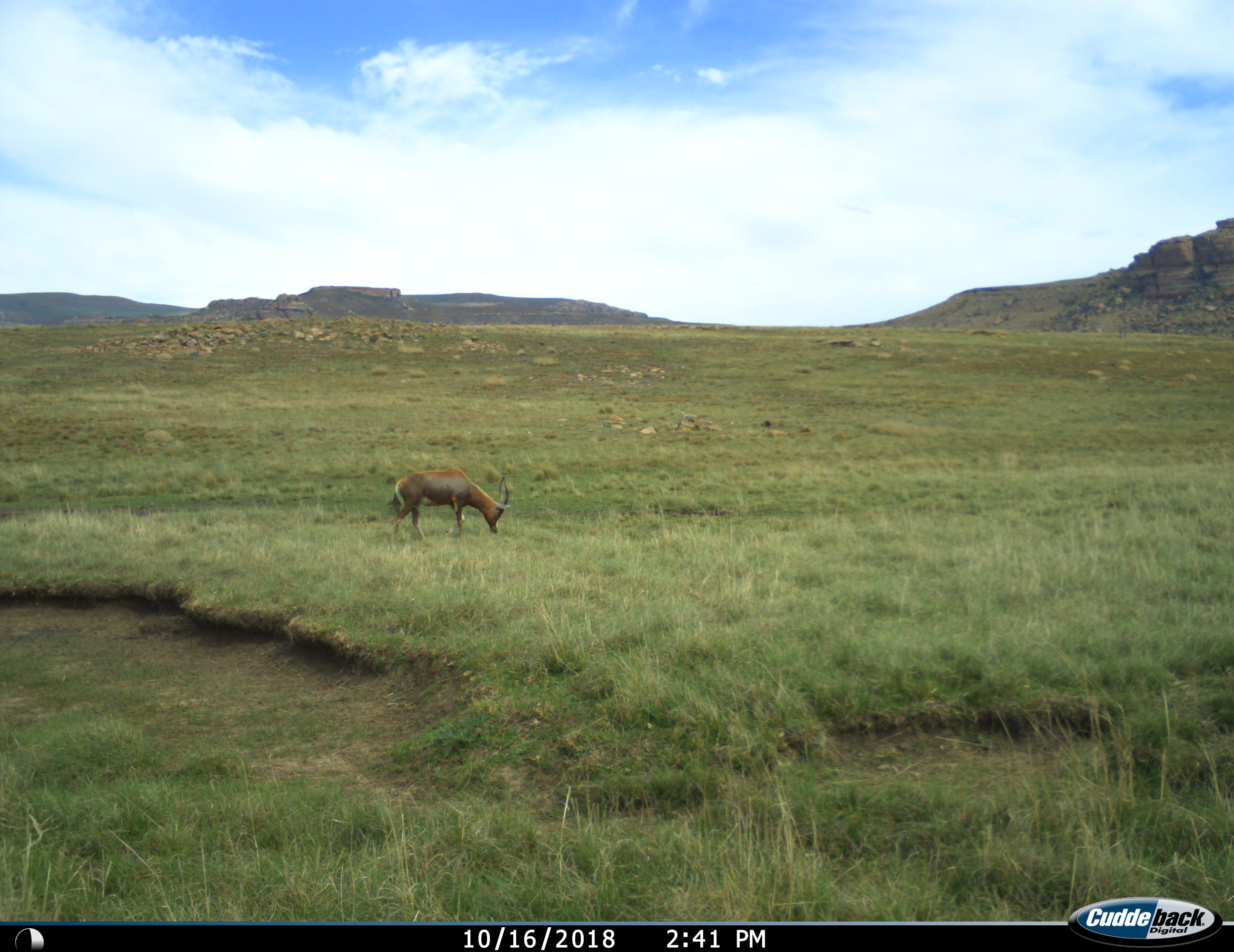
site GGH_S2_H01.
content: unidentified animal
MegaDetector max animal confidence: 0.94